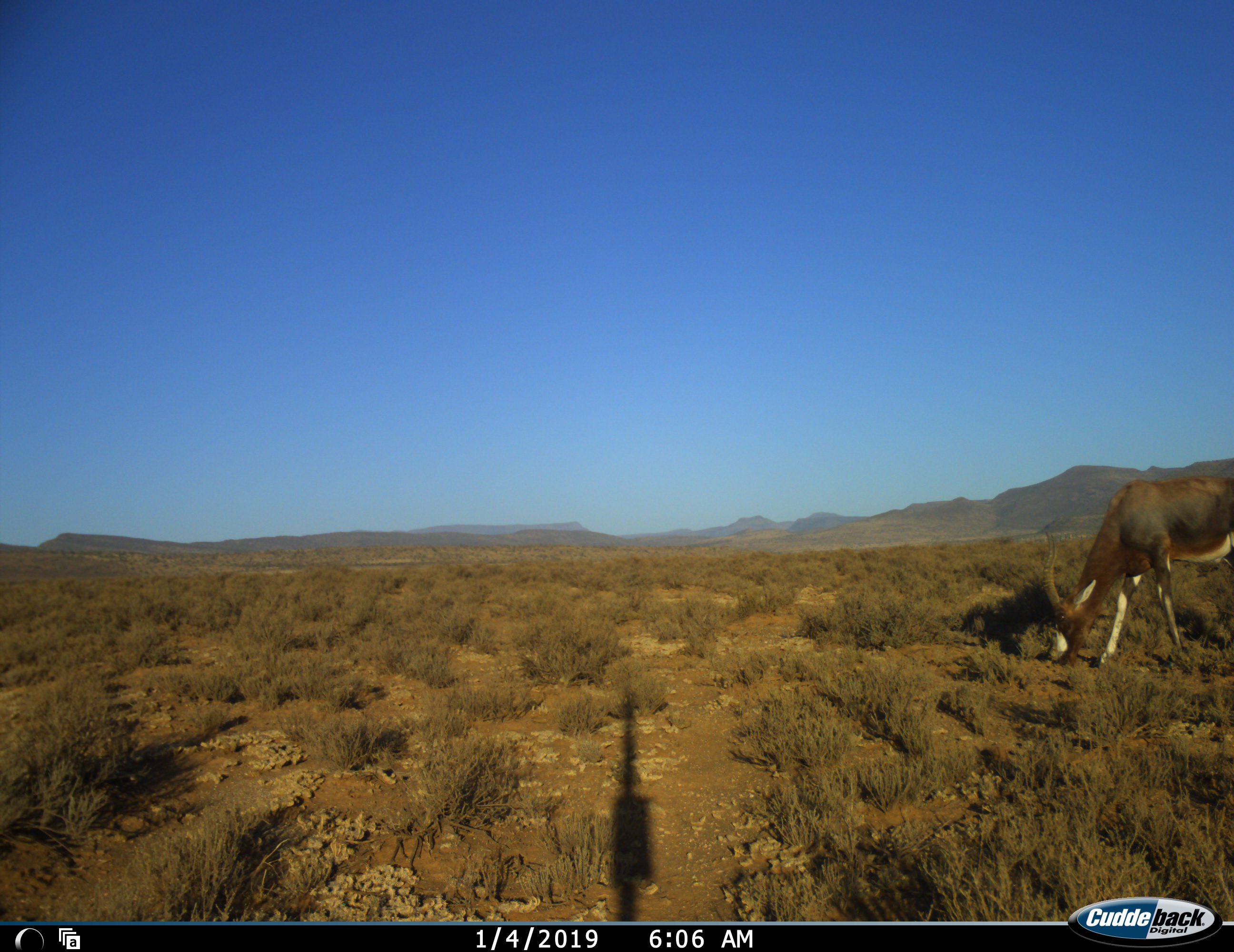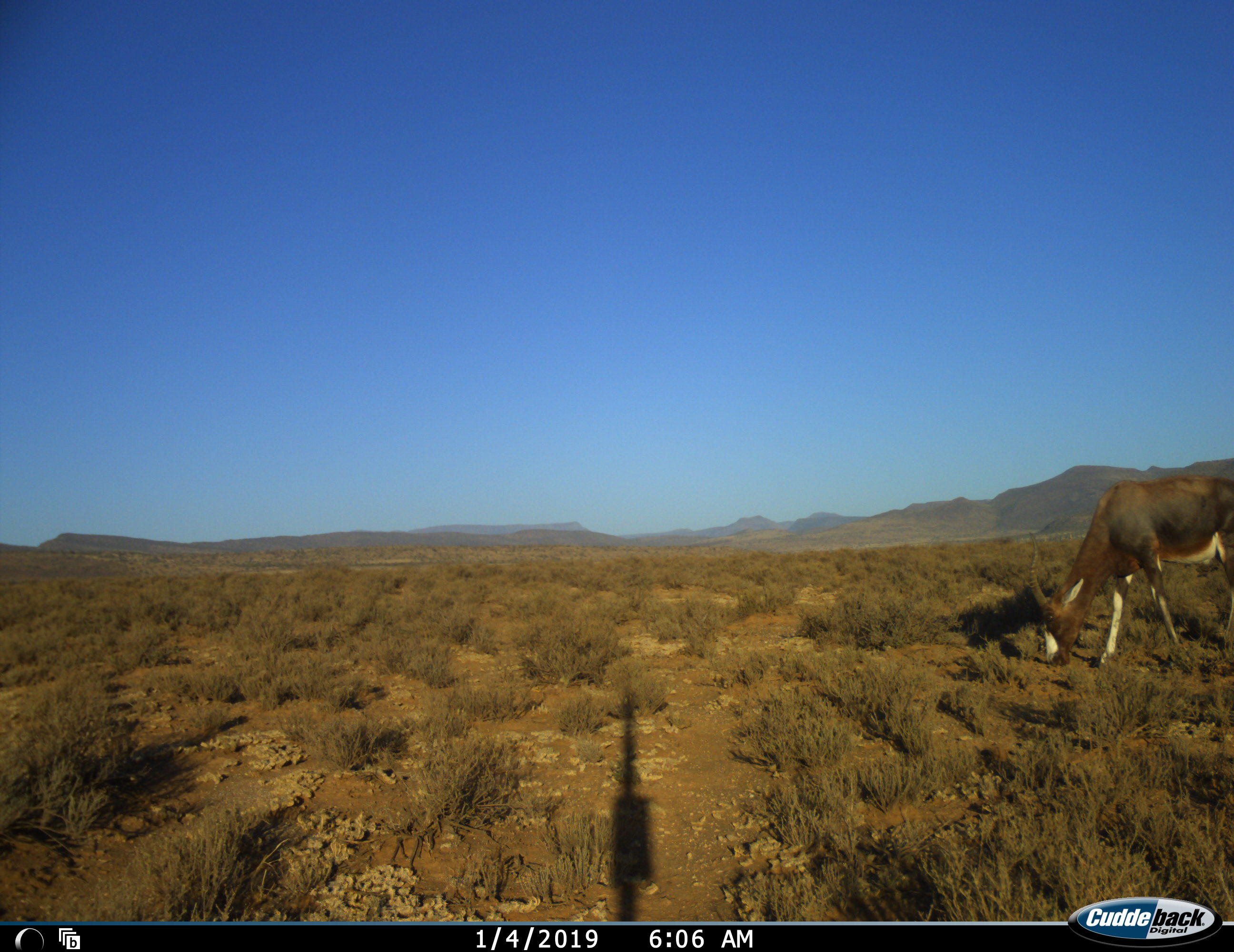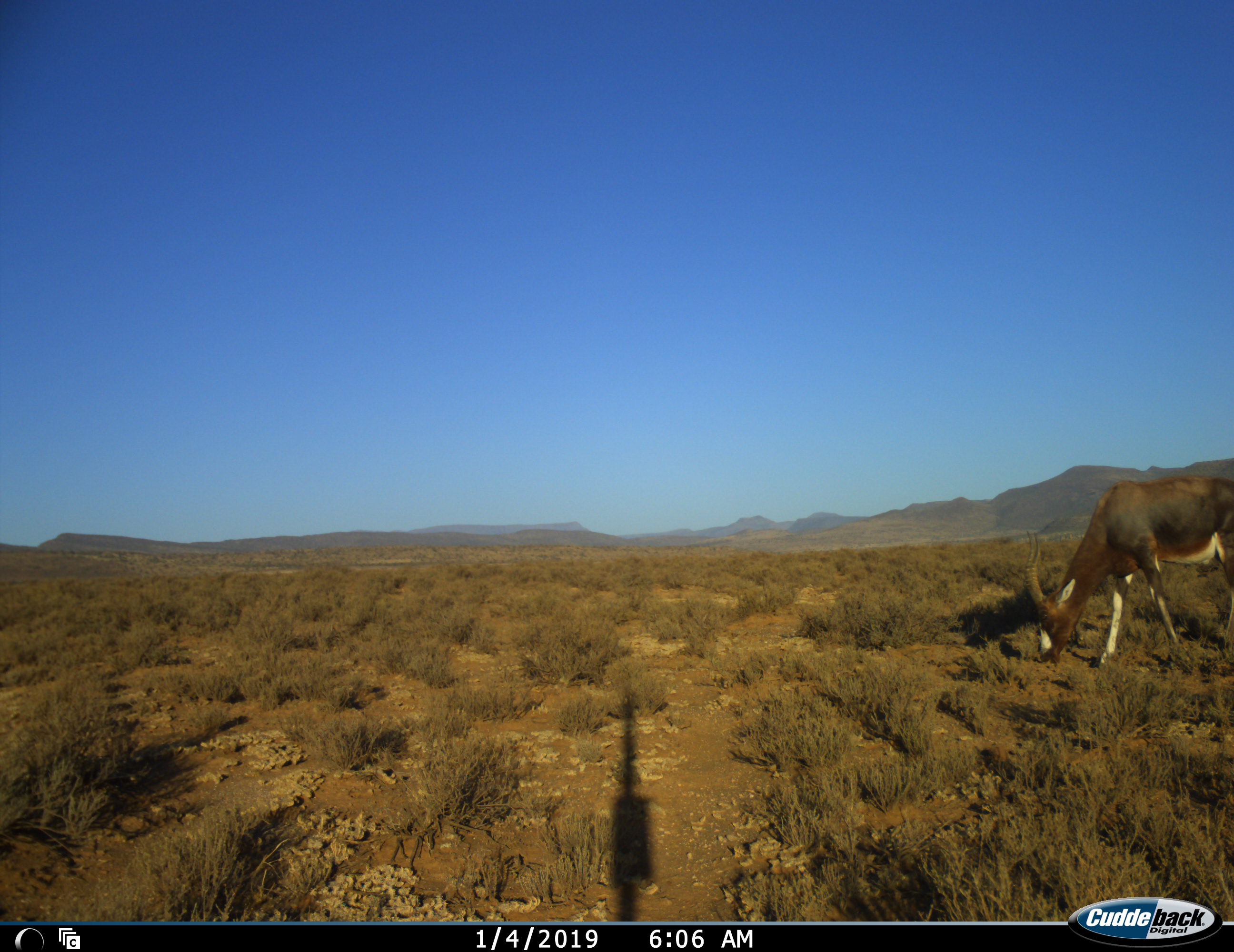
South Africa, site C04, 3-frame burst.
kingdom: Animalia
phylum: Chordata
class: Mammalia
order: Artiodactyla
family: Bovidae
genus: Damaliscus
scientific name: Damaliscus pygargus phillipsi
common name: blesbok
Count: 1.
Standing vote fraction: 22%.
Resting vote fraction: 0%.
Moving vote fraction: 33%.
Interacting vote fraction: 0%.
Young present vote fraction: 0%.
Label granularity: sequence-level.